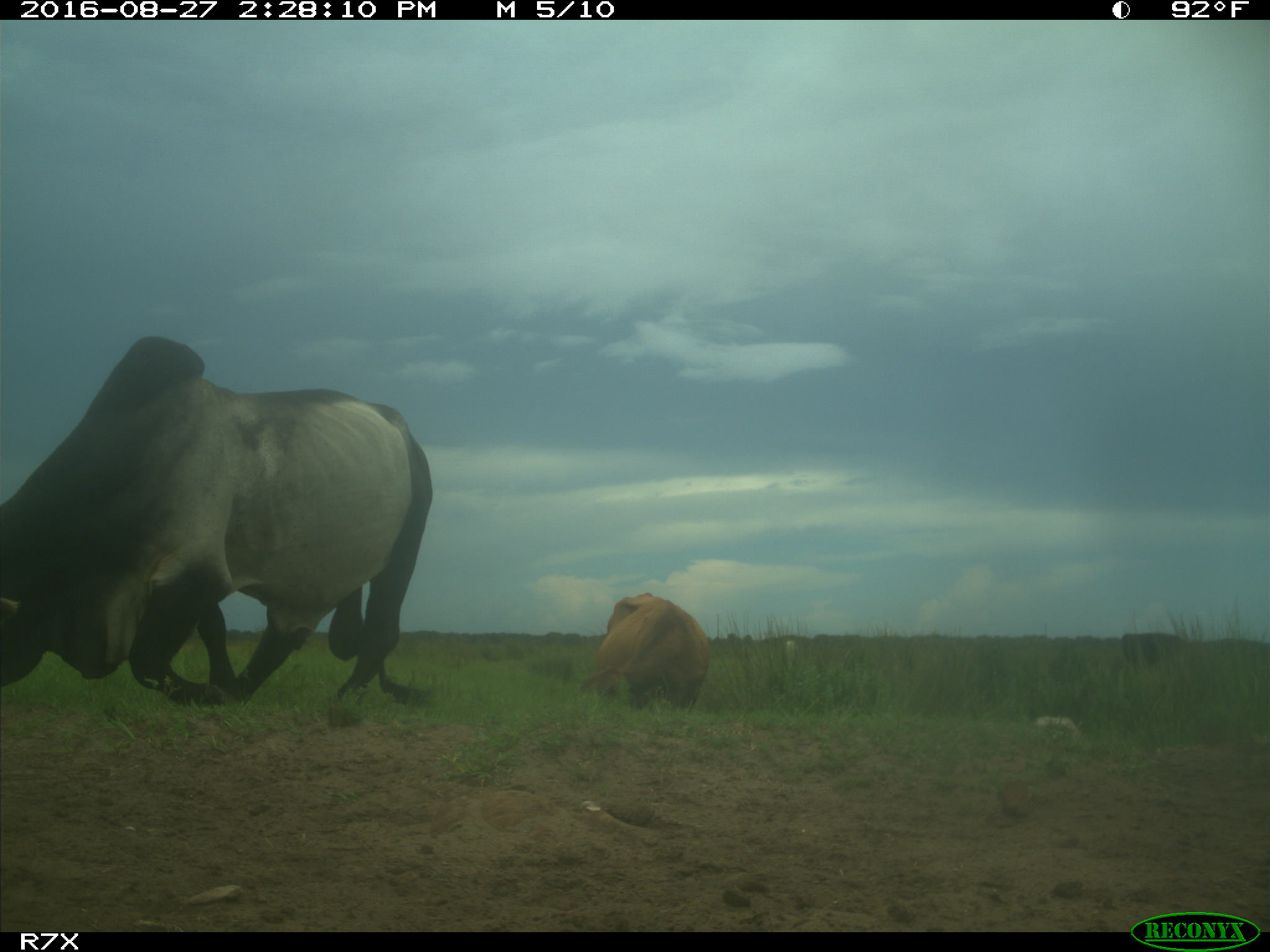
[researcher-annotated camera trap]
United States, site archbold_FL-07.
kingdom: Animalia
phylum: Chordata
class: Mammalia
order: Artiodactyla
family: Bovidae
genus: Bos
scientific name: Bos taurus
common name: domestic cow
Bos taurus (domestic cow).